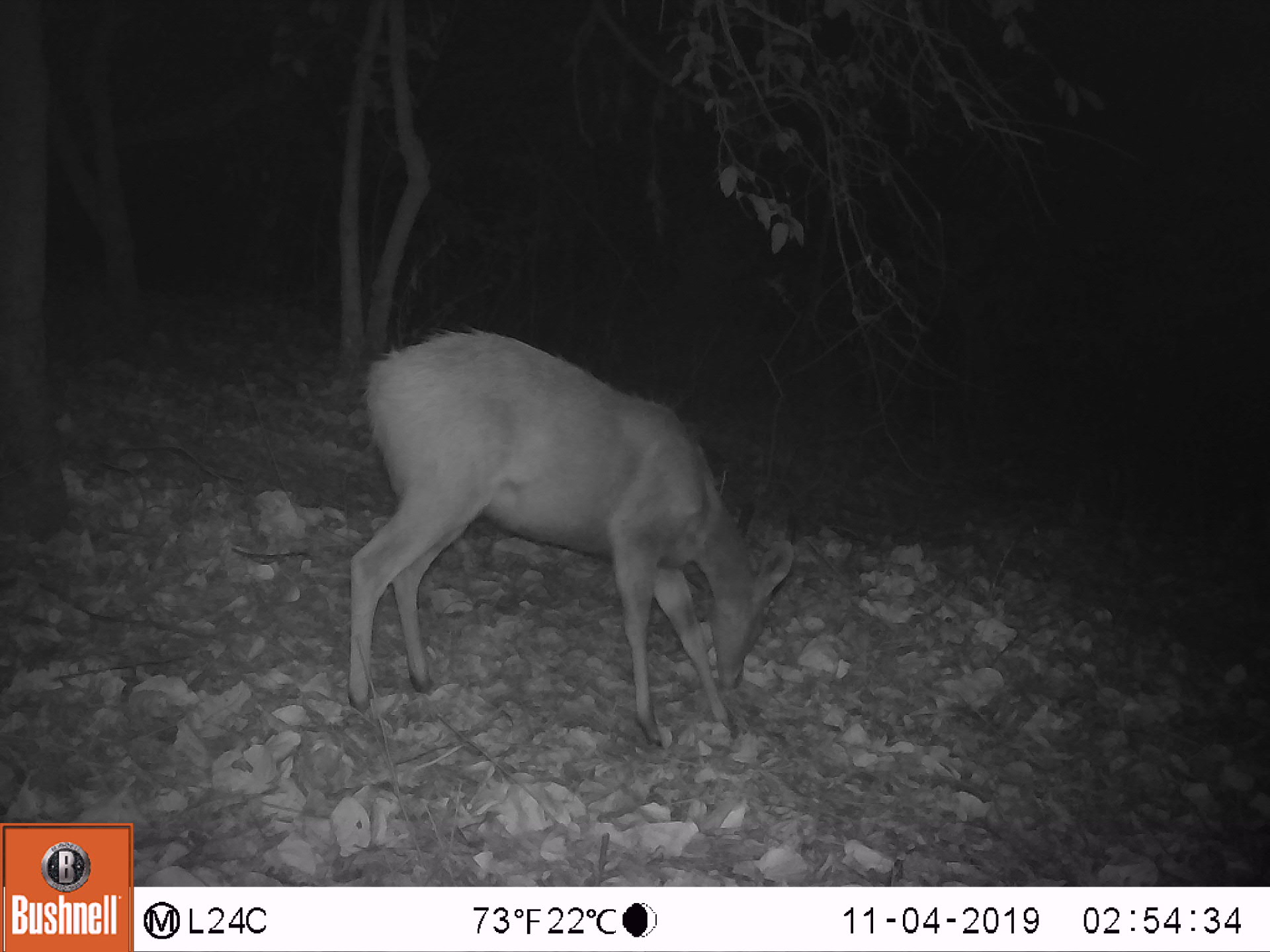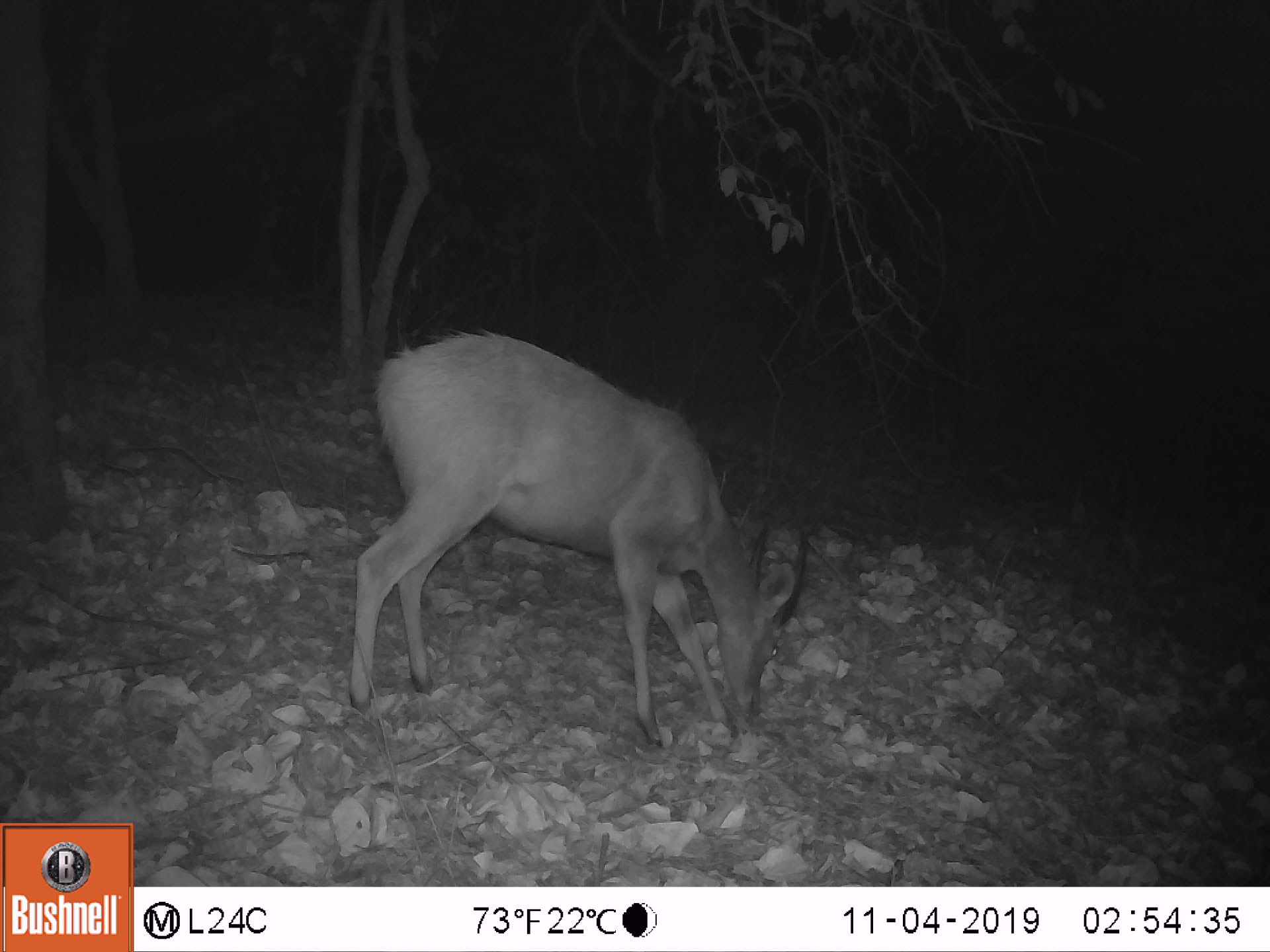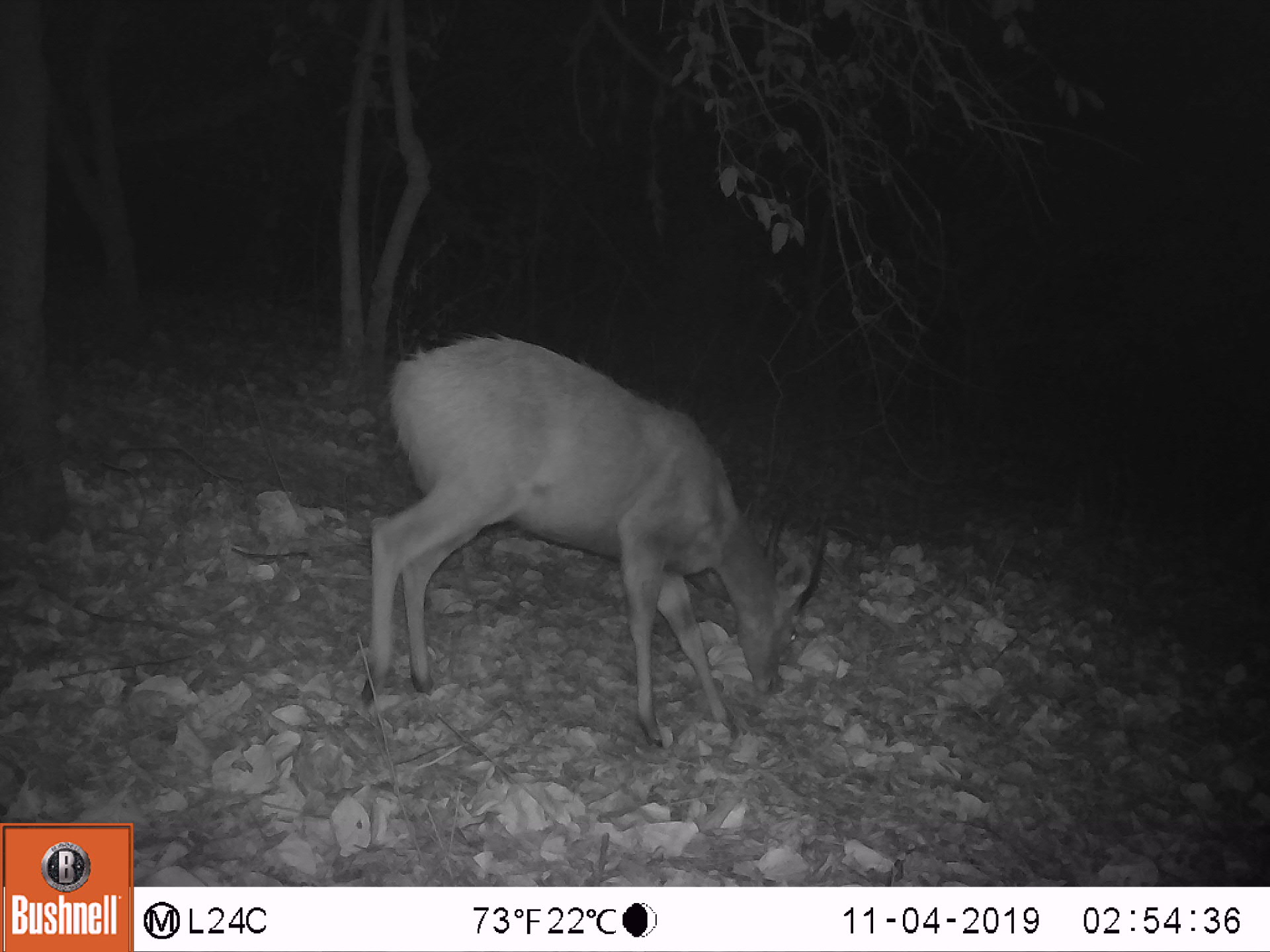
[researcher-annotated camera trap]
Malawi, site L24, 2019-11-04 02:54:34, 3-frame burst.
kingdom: Animalia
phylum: Chordata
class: Mammalia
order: Artiodactyla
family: Bovidae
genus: Tragelaphus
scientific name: Tragelaphus sylvaticus sylvaticus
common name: cape bushbuck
Cape bushbuck (Tragelaphus sylvaticus sylvaticus), count 1.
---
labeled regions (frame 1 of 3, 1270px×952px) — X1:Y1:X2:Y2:
cape bushbuck: 340:311:807:753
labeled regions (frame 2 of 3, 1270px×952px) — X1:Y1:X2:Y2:
cape bushbuck: 338:322:815:758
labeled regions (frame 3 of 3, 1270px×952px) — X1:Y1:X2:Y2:
cape bushbuck: 355:323:833:770